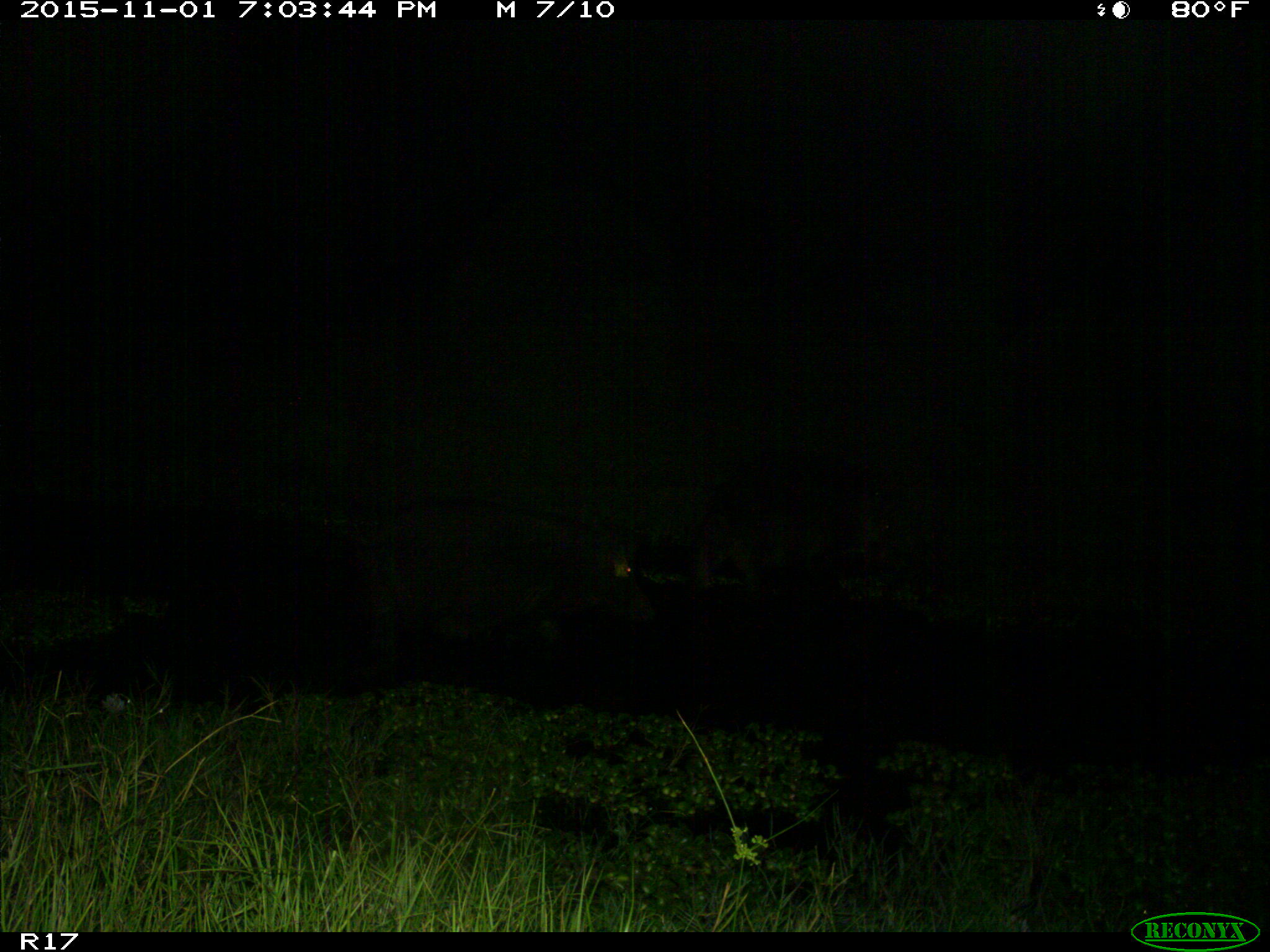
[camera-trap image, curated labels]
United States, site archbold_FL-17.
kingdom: Animalia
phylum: Chordata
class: Mammalia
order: Artiodactyla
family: Suidae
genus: Sus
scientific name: Sus scrofa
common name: wild boar